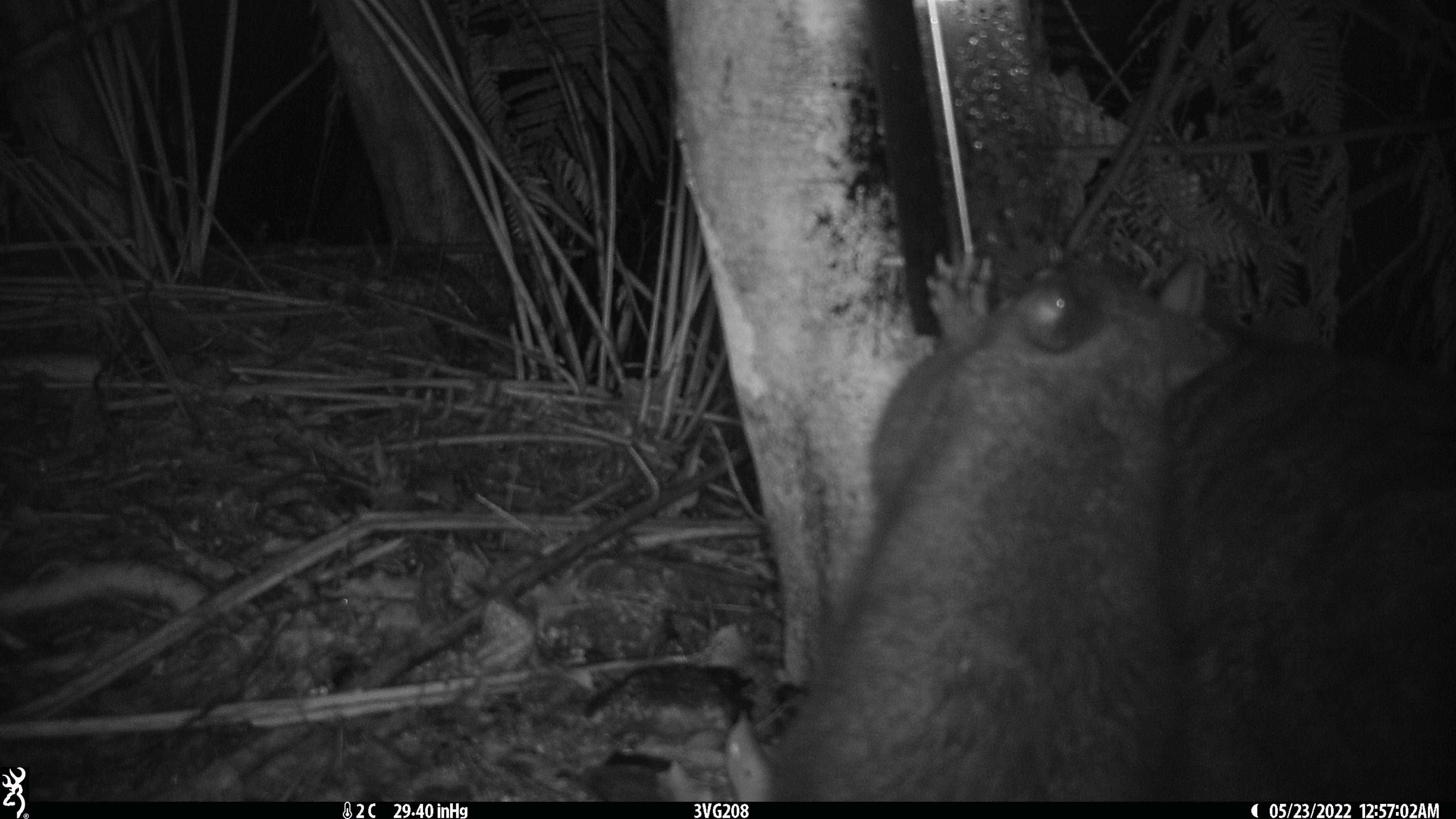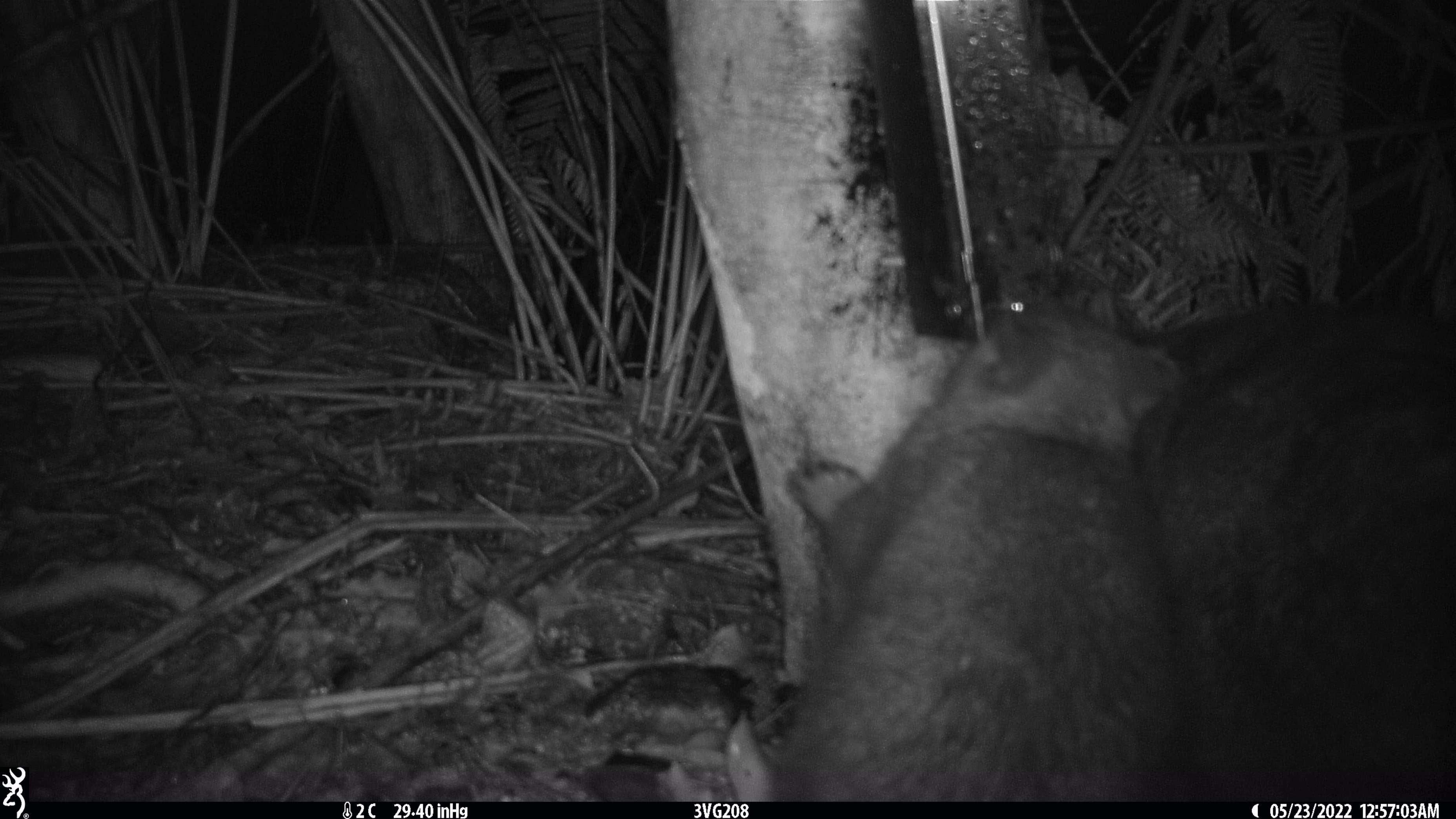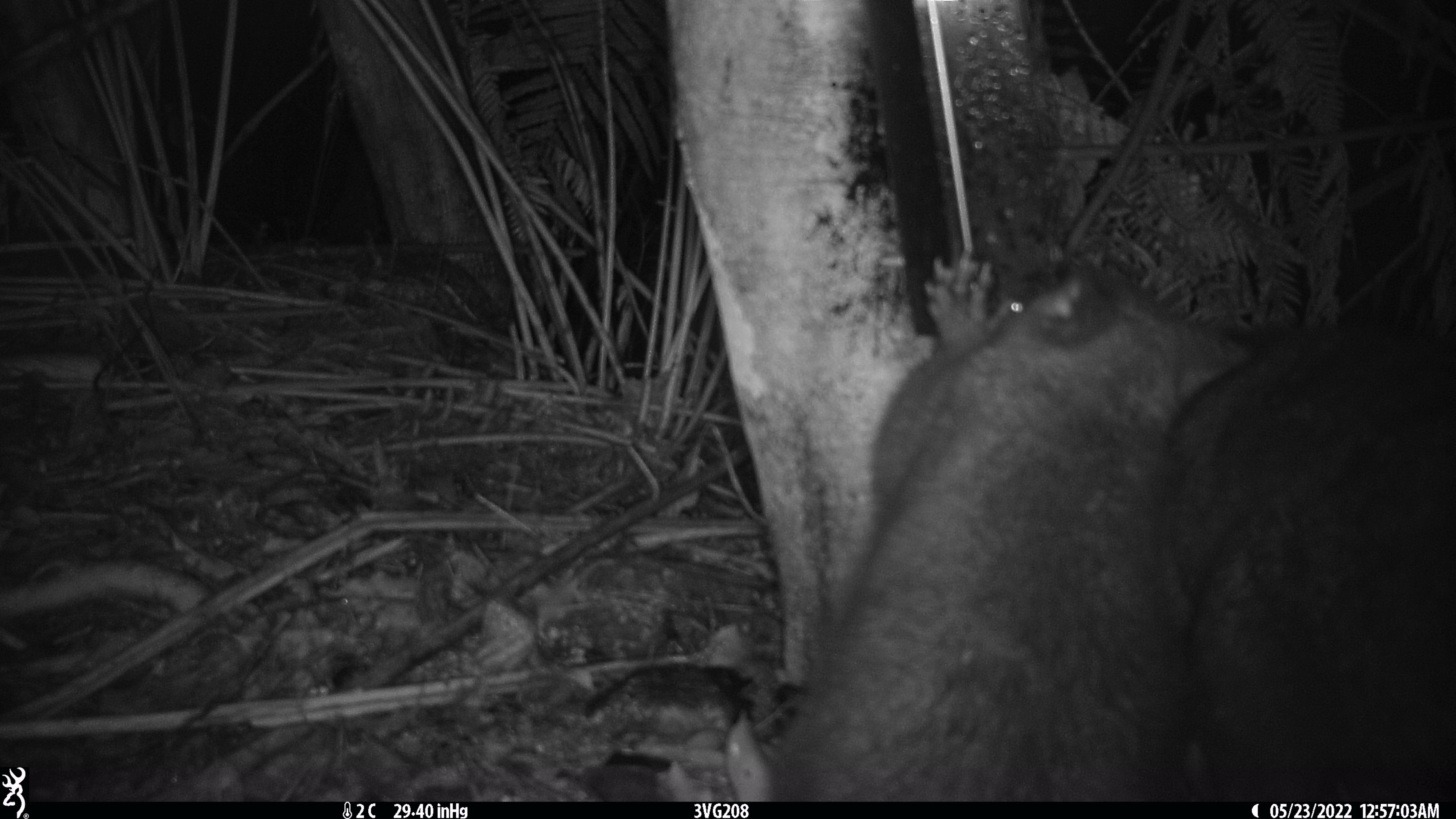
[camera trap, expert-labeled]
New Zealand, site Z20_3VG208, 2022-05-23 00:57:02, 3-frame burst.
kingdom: Animalia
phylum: Chordata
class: Mammalia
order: Diprotodontia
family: Phalangeridae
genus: Trichosurus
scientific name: Trichosurus vulpecula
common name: common brushtail possum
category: possum